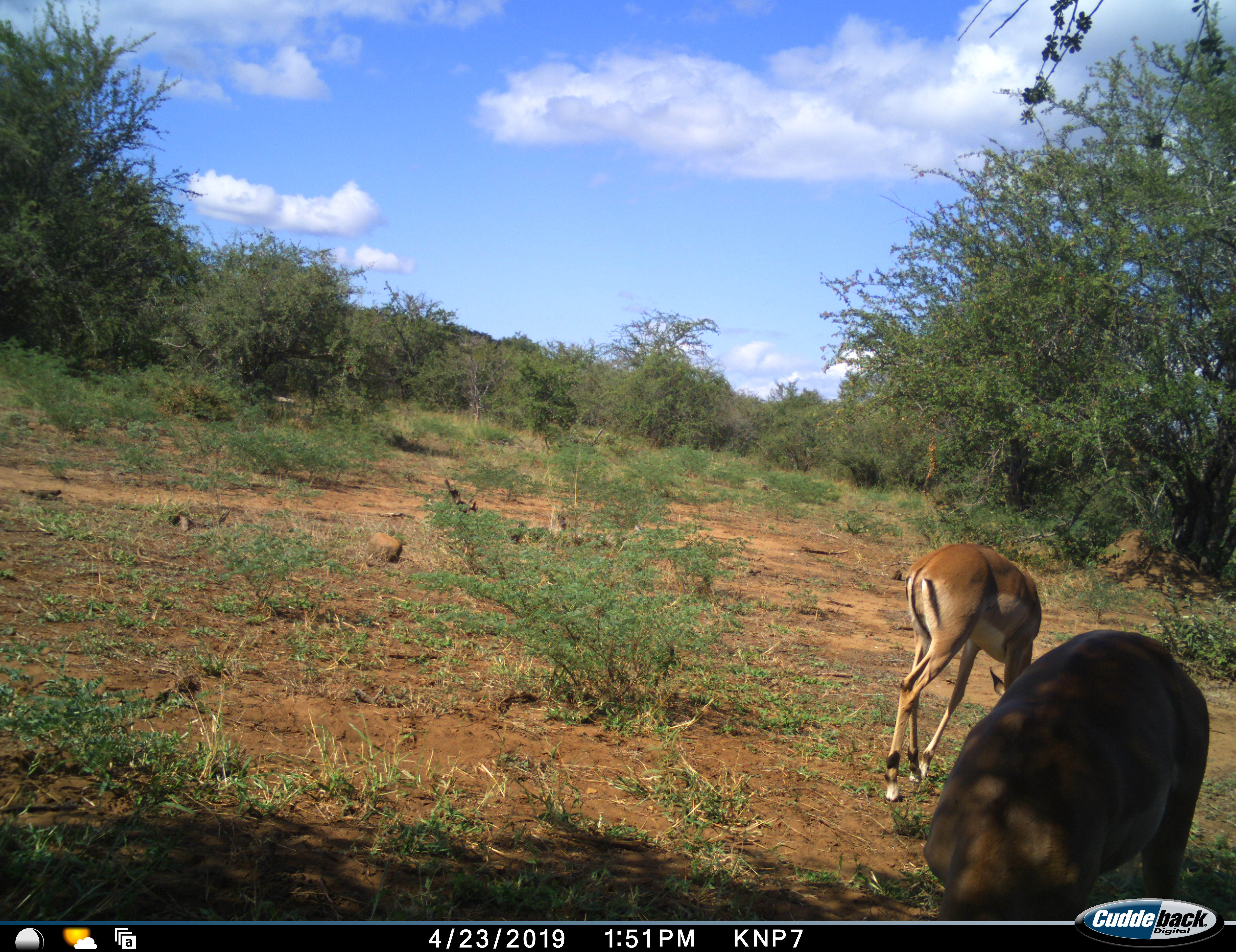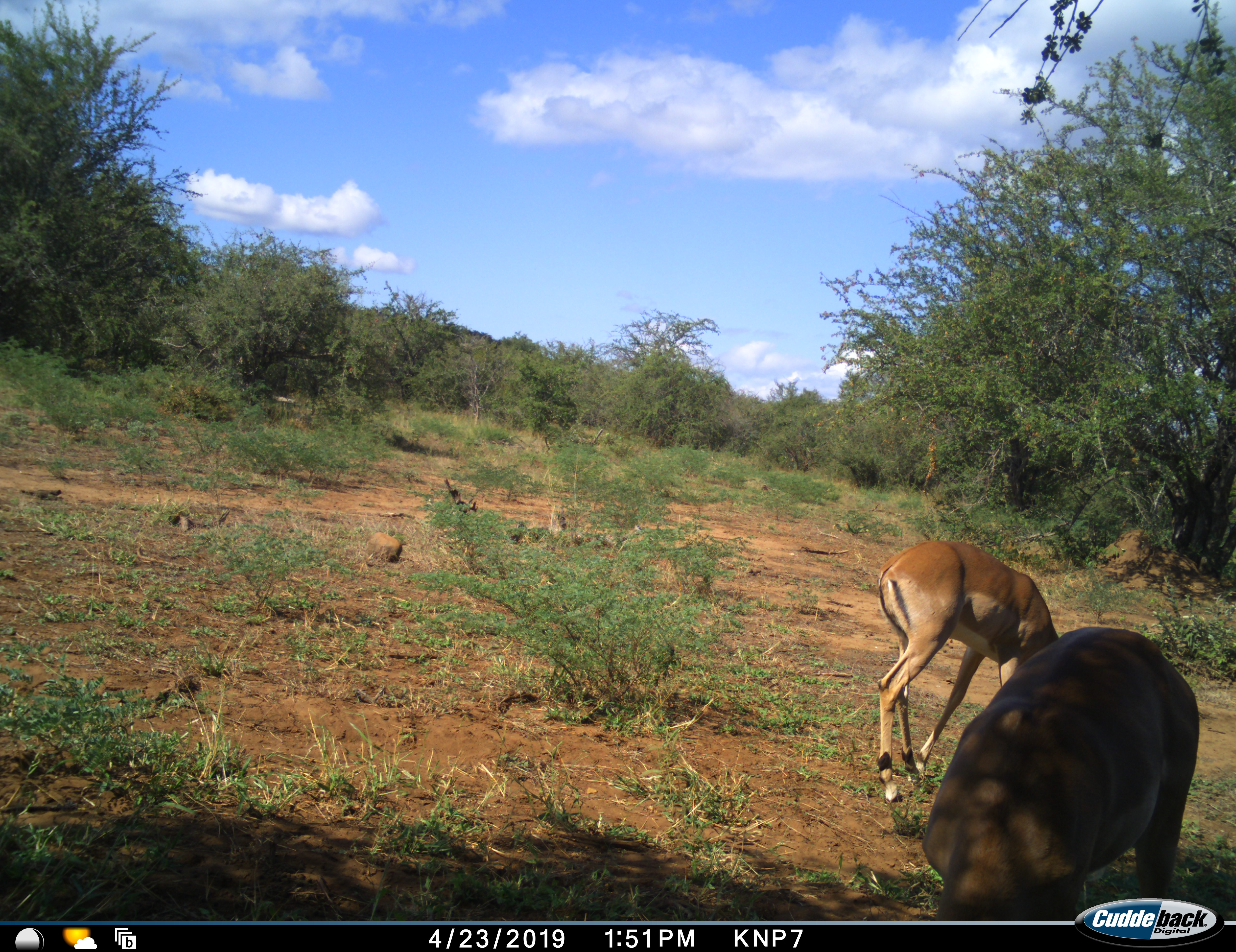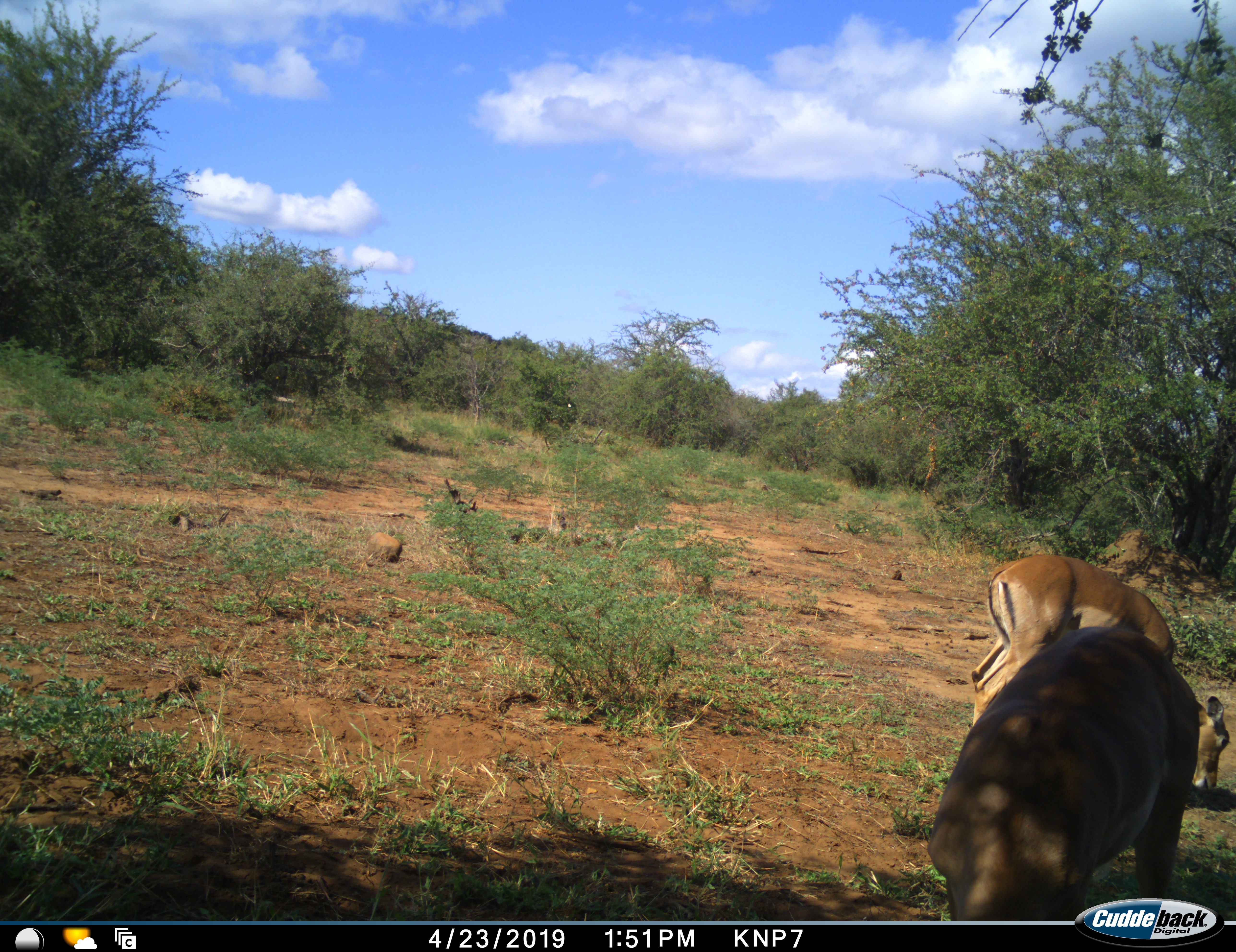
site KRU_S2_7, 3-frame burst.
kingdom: Animalia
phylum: Chordata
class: Mammalia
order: Artiodactyla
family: Bovidae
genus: Aepyceros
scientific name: Aepyceros melampus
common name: impala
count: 2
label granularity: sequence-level